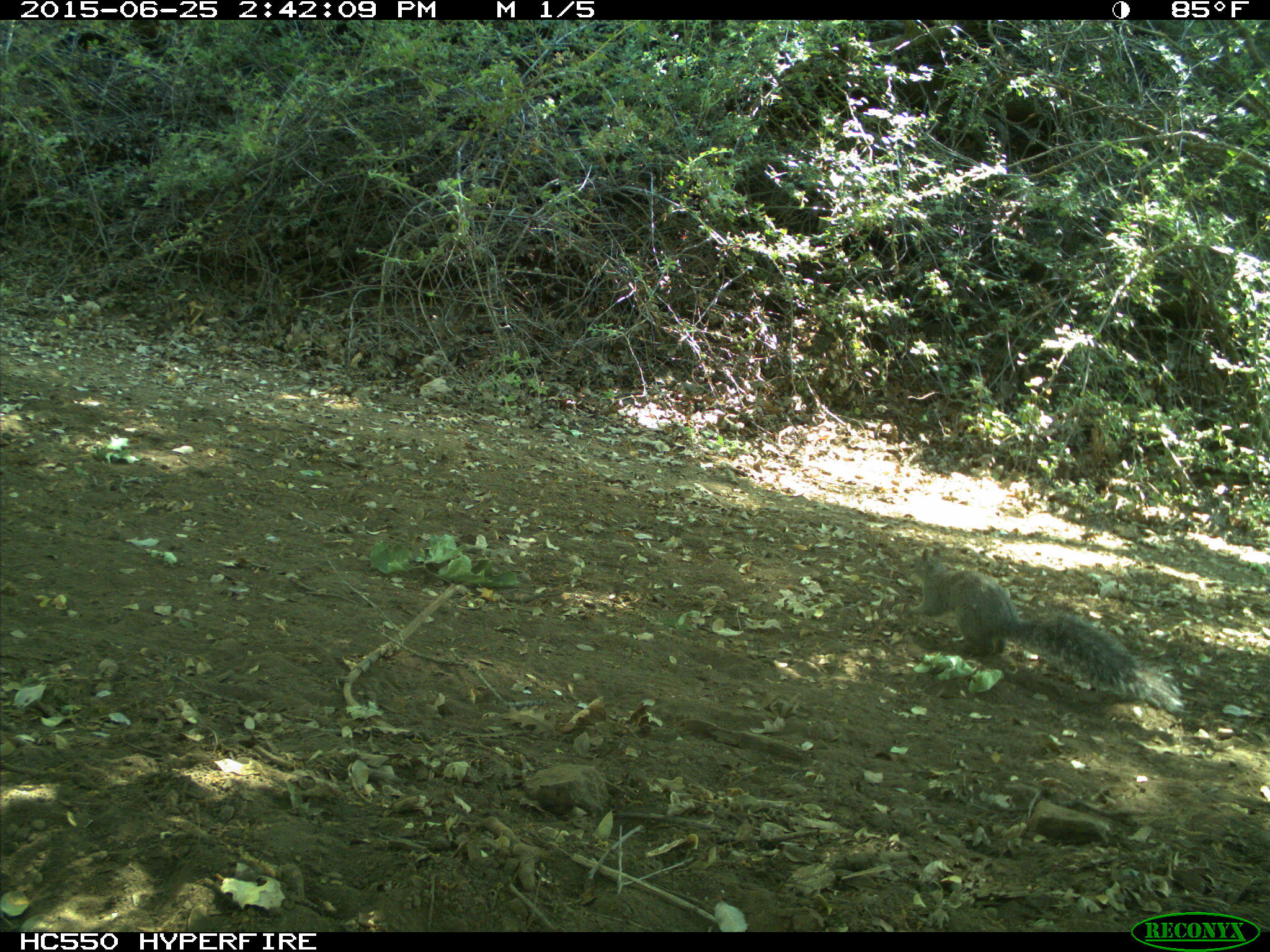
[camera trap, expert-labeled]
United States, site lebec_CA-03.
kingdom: Animalia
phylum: Chordata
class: Mammalia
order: Rodentia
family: Sciuridae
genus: Sciurus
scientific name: Sciurus carolinensis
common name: eastern gray squirrel